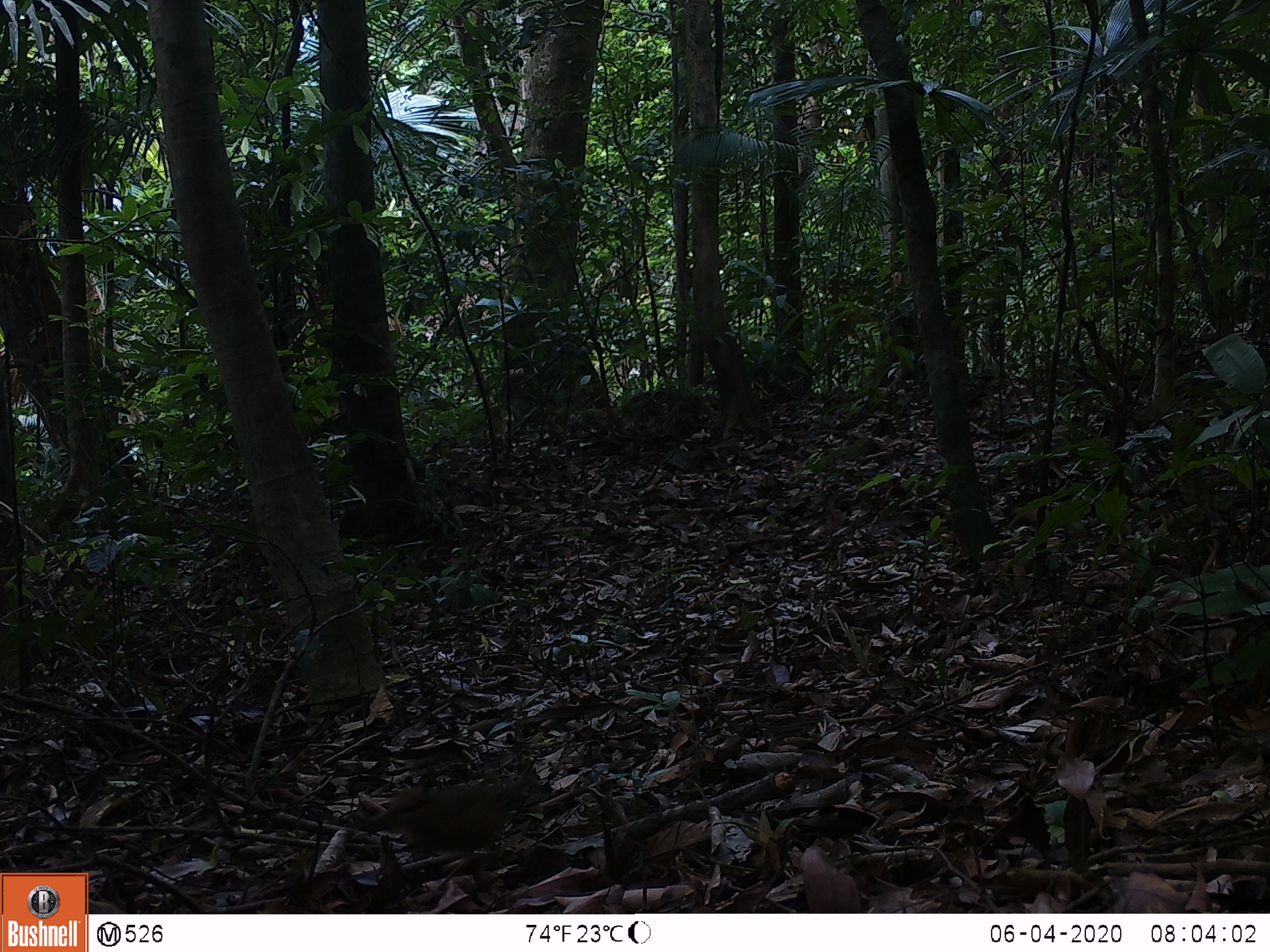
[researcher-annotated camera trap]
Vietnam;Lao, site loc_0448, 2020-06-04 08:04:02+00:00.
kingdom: Animalia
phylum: Chordata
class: Aves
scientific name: Aves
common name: bird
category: unidentified bird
Unidentified bird (bird) (Aves). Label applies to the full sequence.